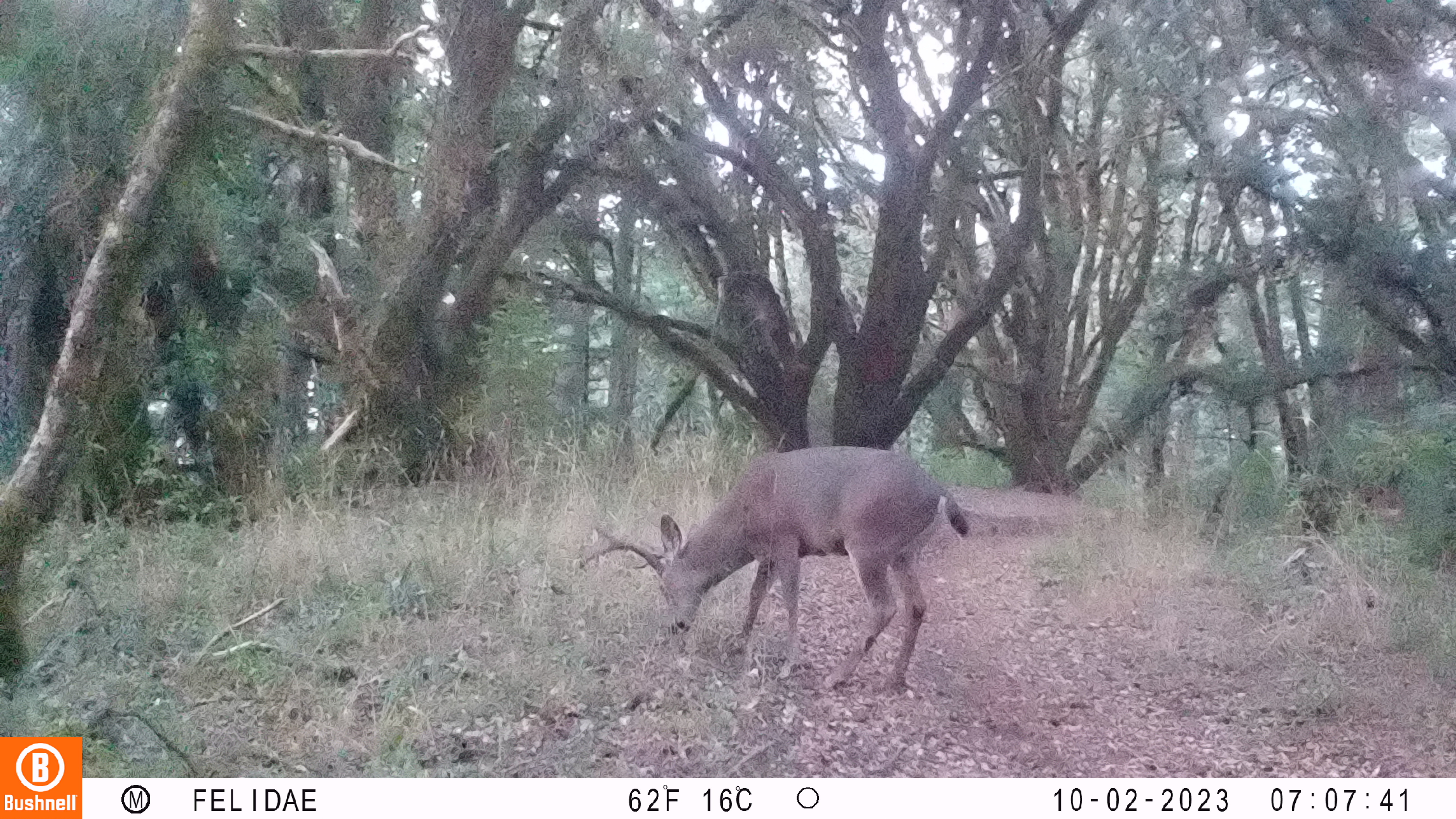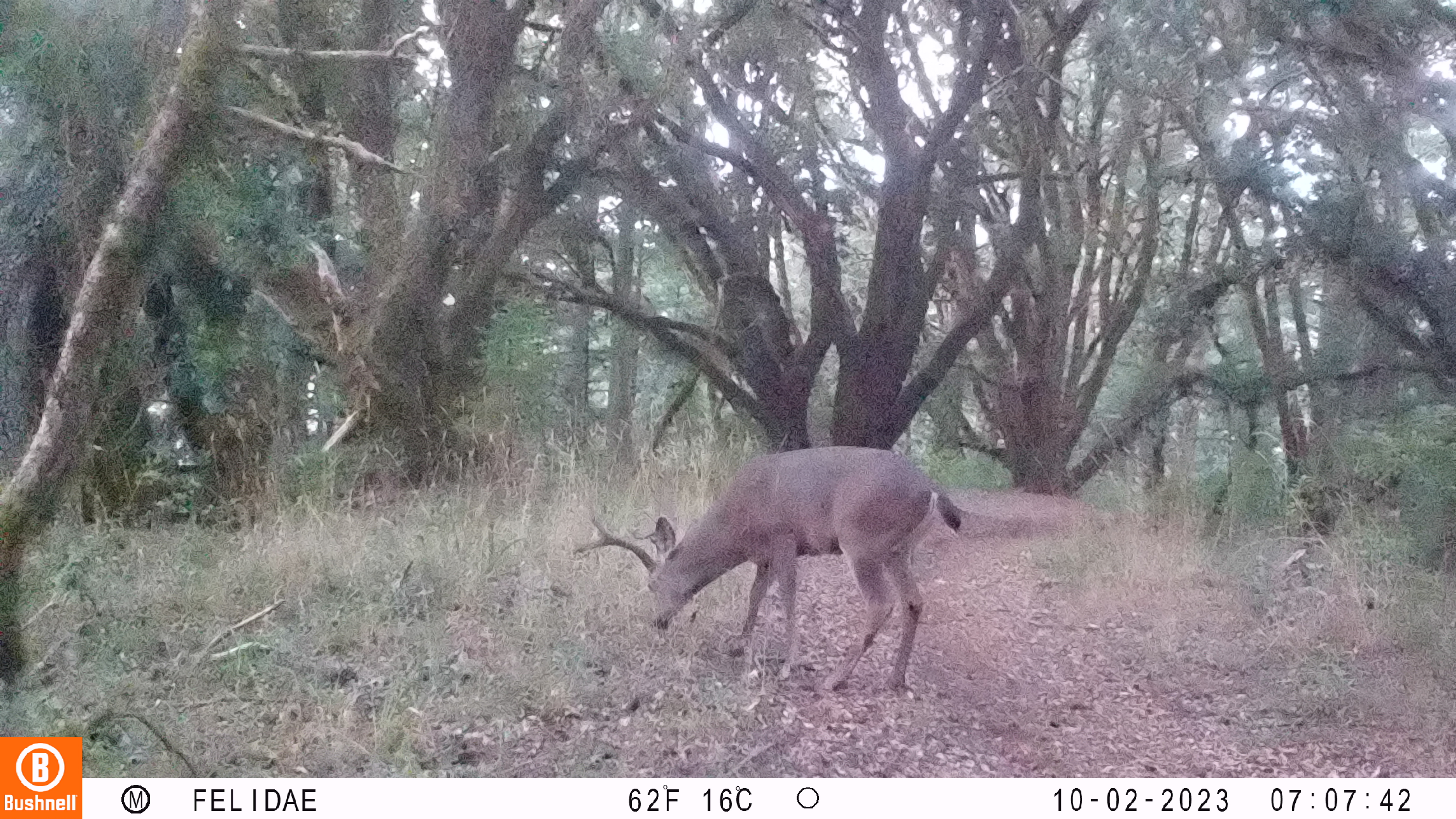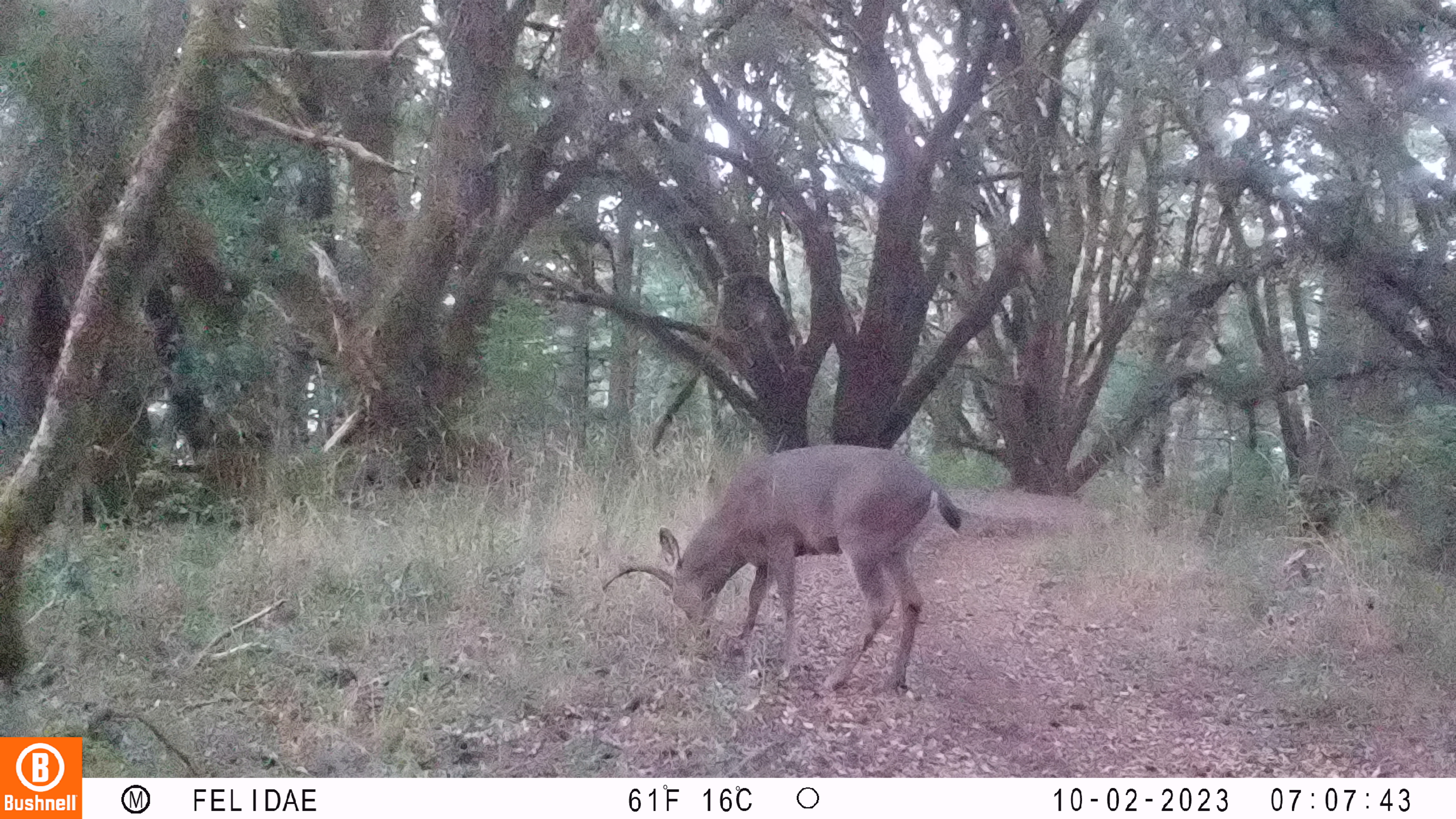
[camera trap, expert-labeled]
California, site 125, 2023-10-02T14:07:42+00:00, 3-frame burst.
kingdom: Animalia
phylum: Chordata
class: Mammalia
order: Artiodactyla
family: Cervidae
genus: Odocoileus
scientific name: Odocoileus hemionus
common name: mule deer